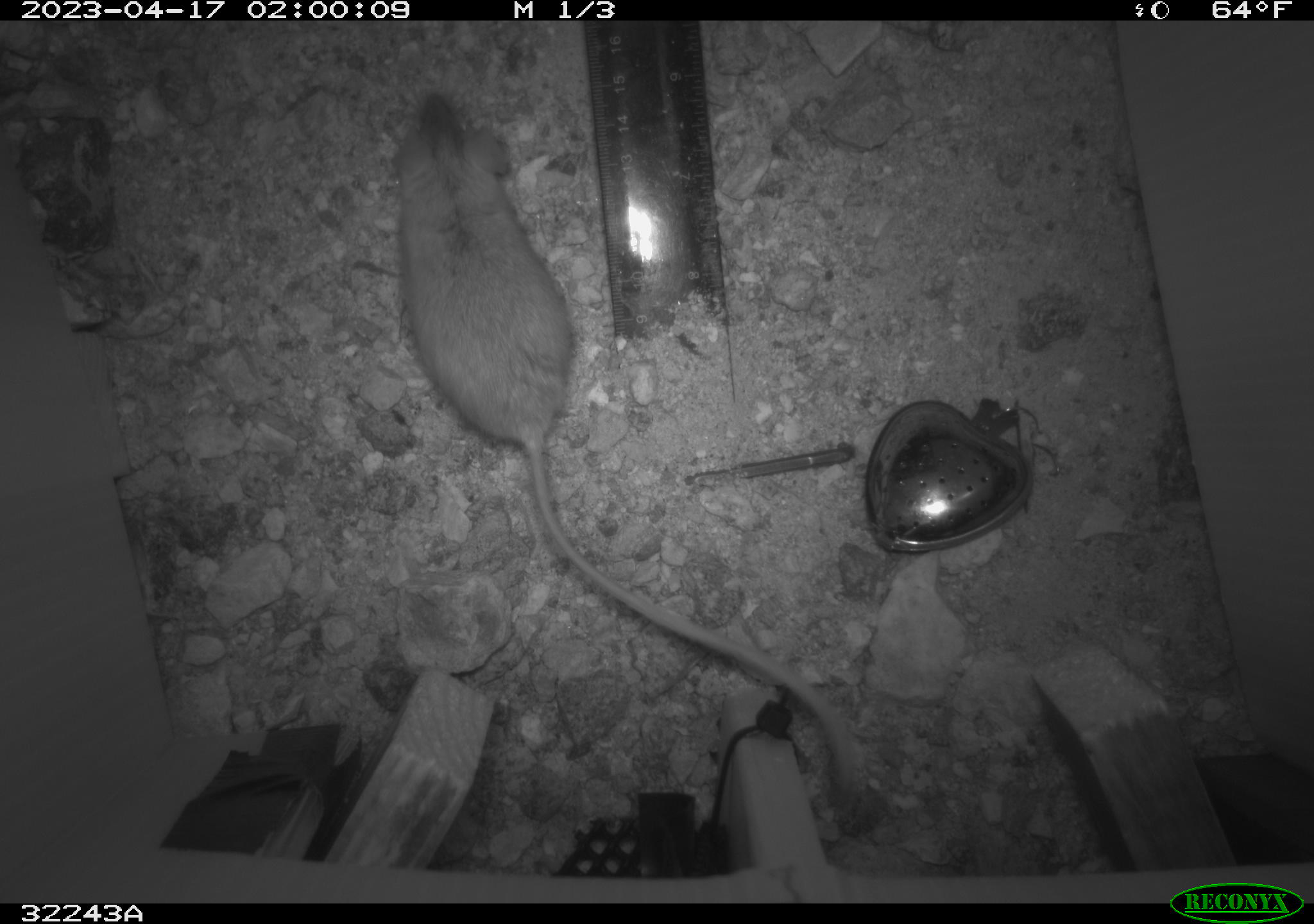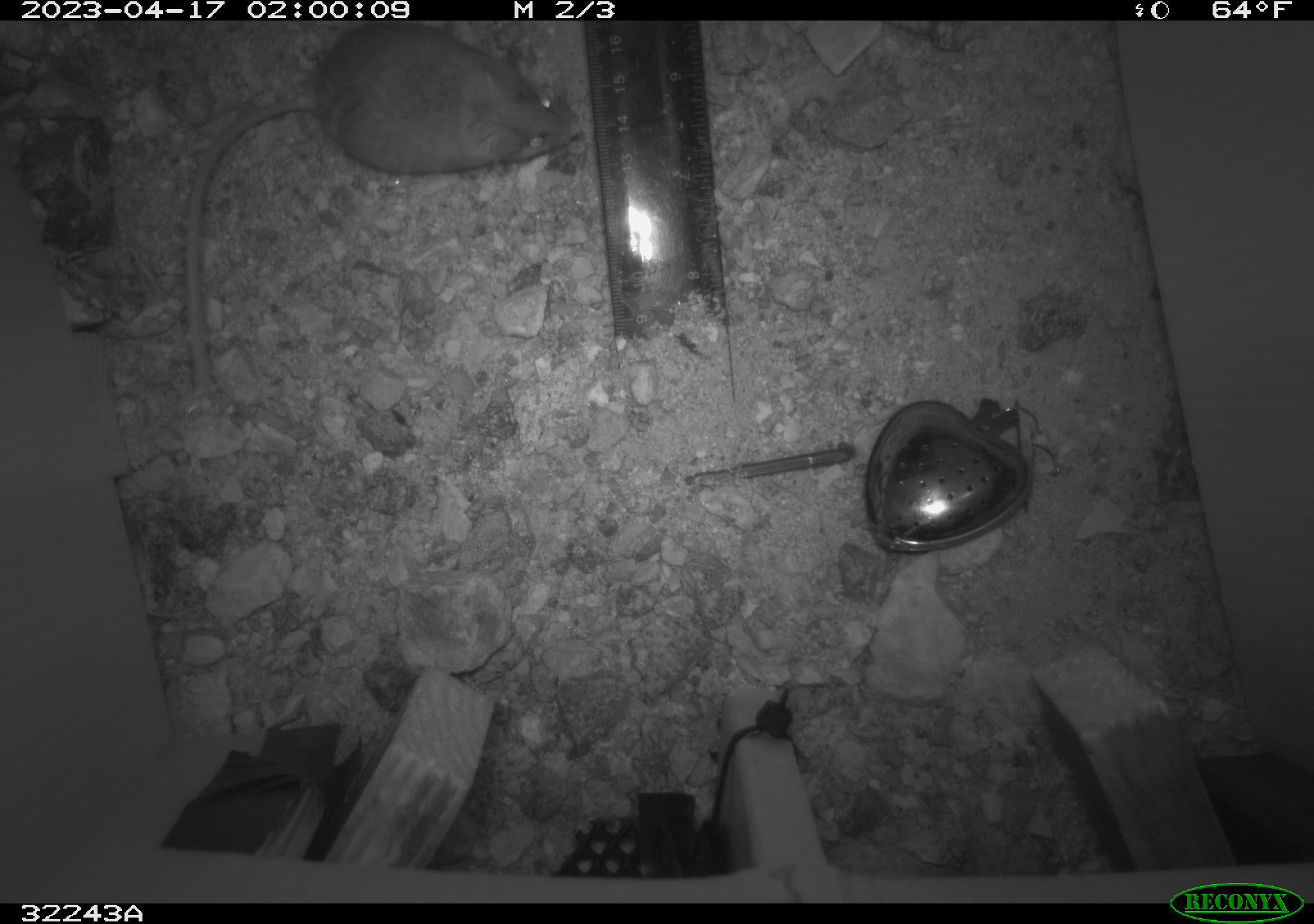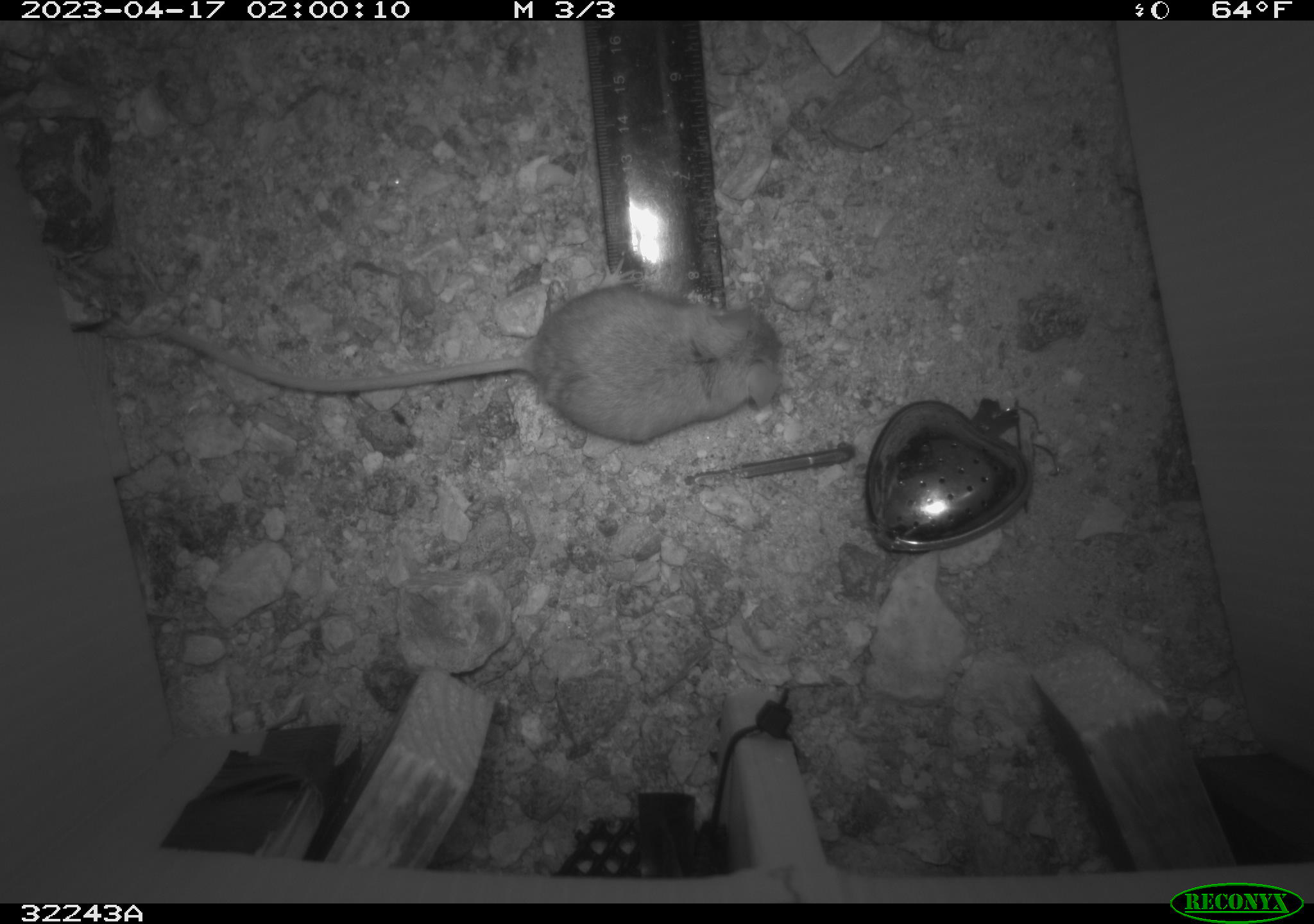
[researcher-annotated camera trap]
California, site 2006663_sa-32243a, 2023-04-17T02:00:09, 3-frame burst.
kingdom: Animalia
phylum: Chordata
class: Mammalia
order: Rodentia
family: Cricetidae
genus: Peromyscus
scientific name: Peromyscus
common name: deer mice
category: peromyscus species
Peromyscus species (deer mice) (Peromyscus).